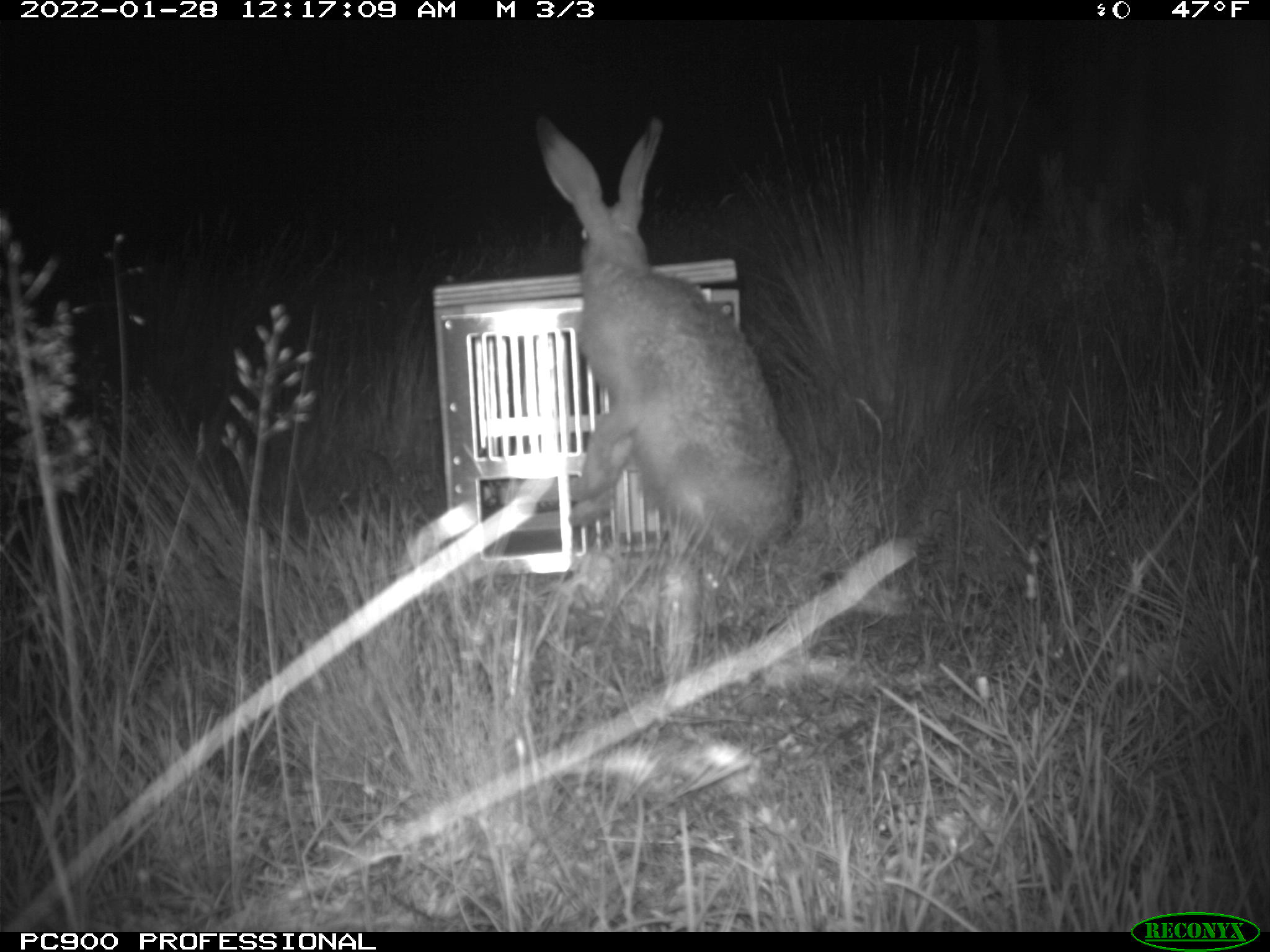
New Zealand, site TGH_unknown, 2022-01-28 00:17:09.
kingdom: Animalia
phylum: Chordata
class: Mammalia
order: Lagomorpha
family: Leporidae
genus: Lepus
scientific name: Lepus europaeus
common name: brown hare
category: hare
Hare (brown hare) (Lepus europaeus).